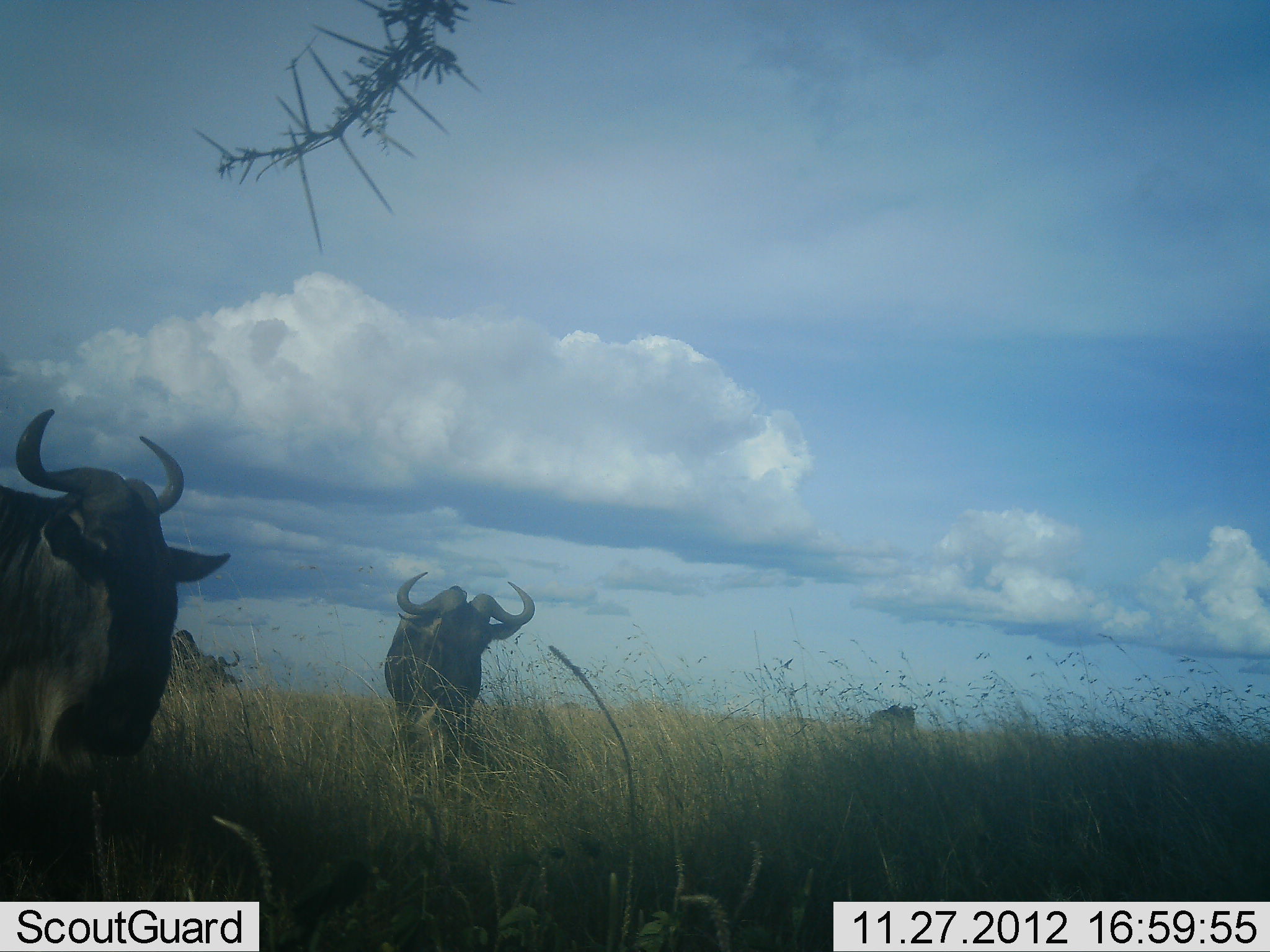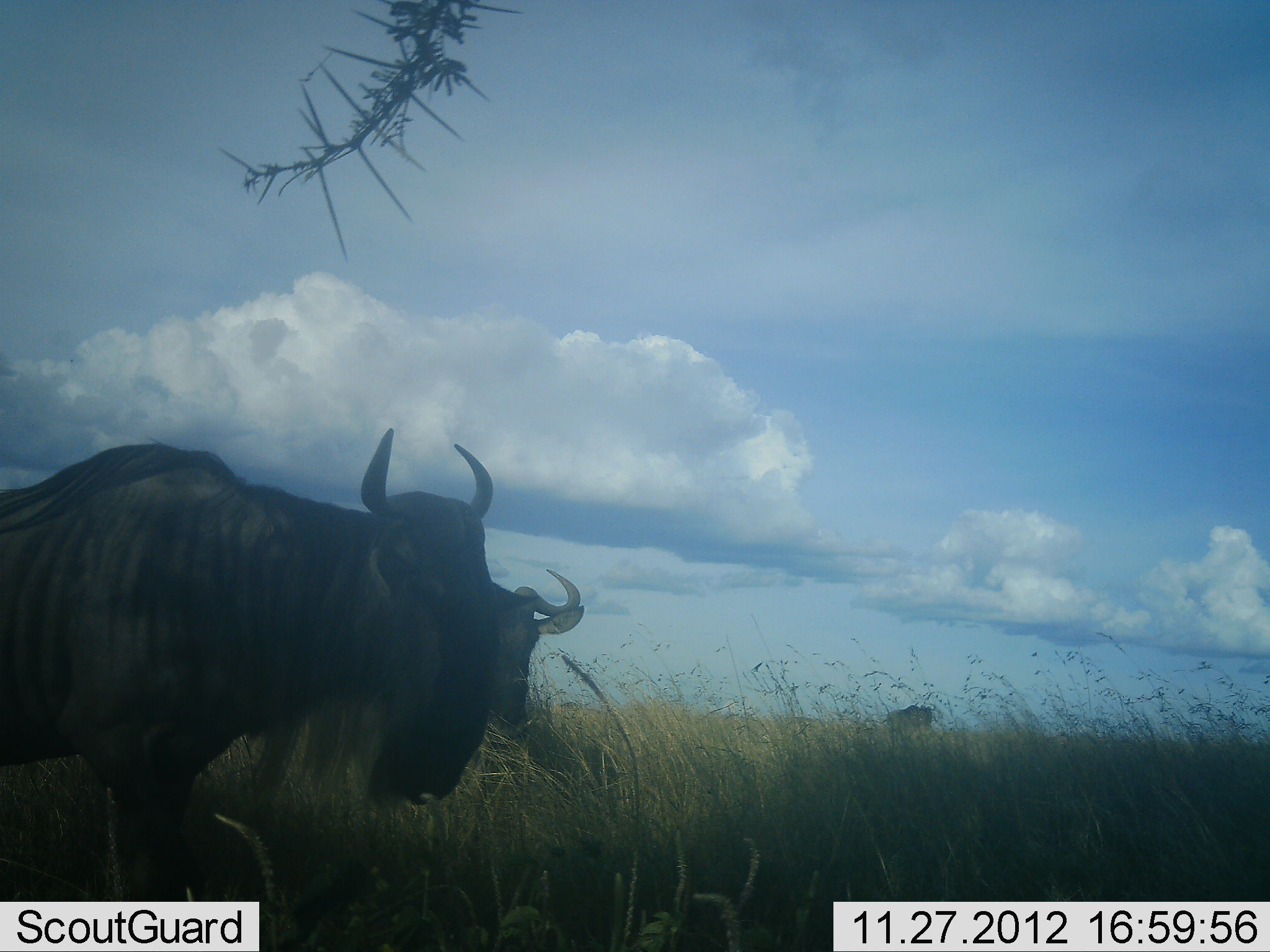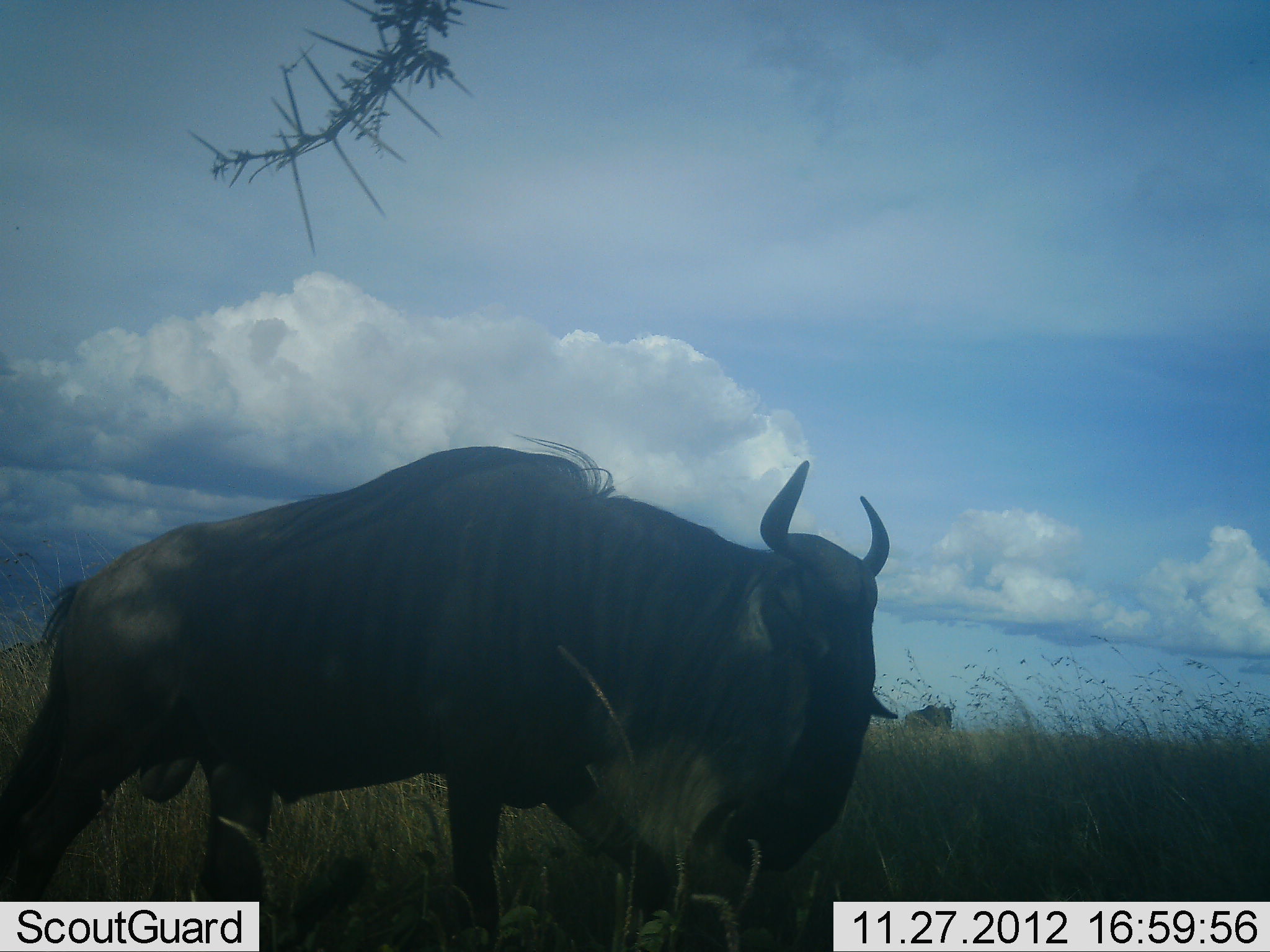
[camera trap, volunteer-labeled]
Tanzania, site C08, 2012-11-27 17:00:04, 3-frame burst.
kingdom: Animalia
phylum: Chordata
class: Mammalia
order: Artiodactyla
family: Bovidae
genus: Connochaetes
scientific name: Connochaetes taurinus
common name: blue wildebeest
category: wildebeest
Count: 4.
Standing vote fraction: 0%.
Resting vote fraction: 0%.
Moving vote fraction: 100%.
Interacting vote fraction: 0%.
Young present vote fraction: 0%.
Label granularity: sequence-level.